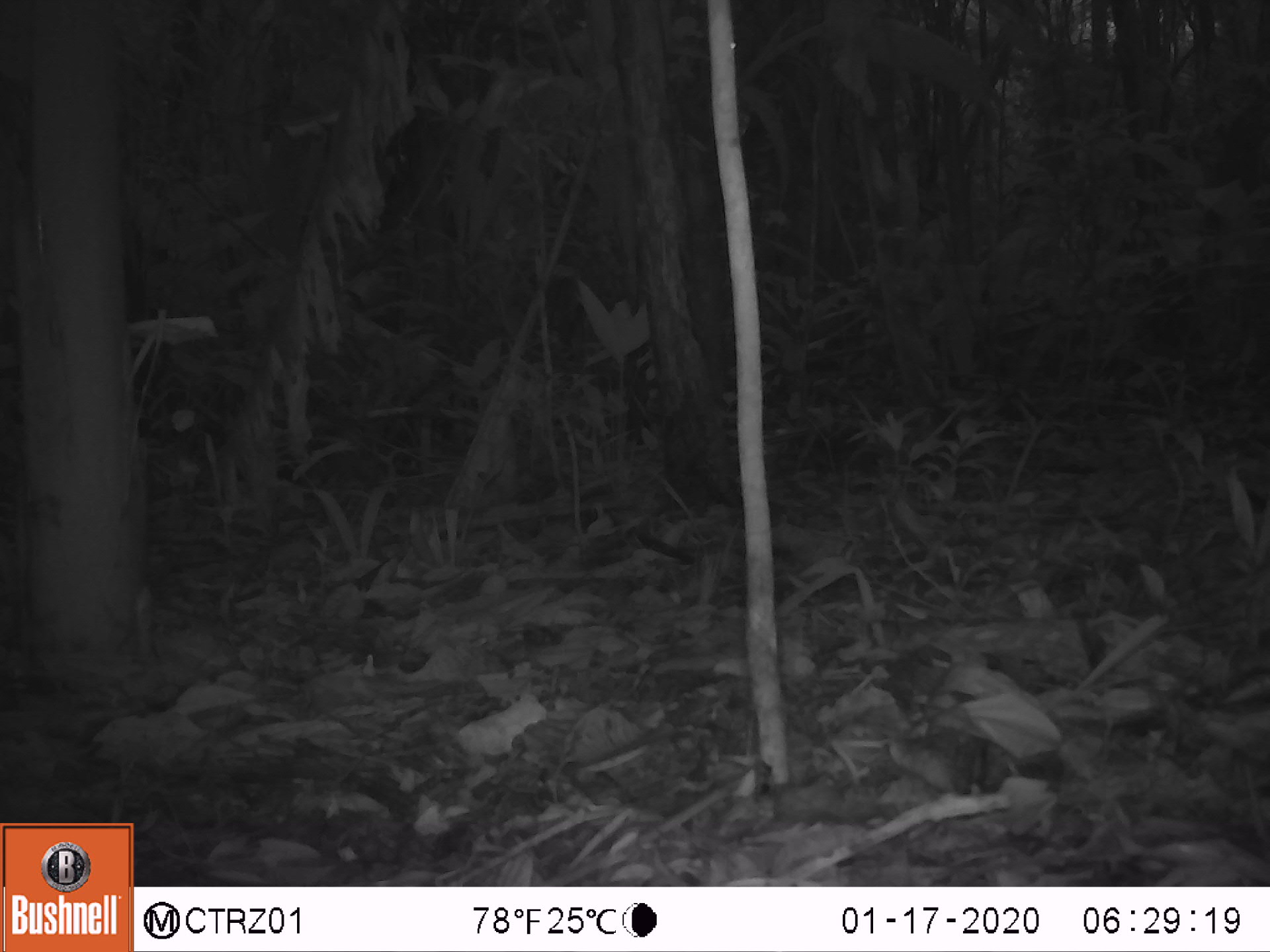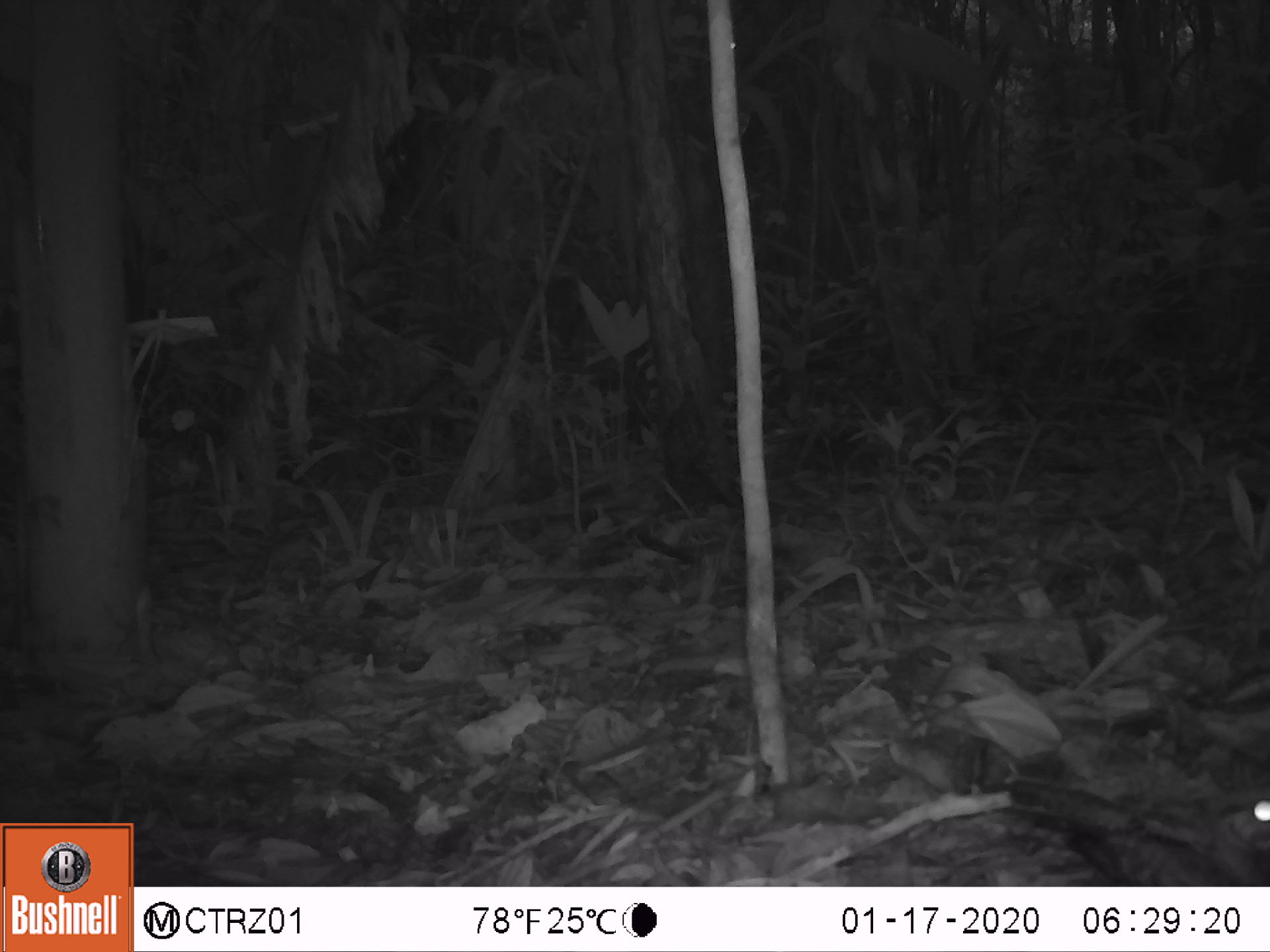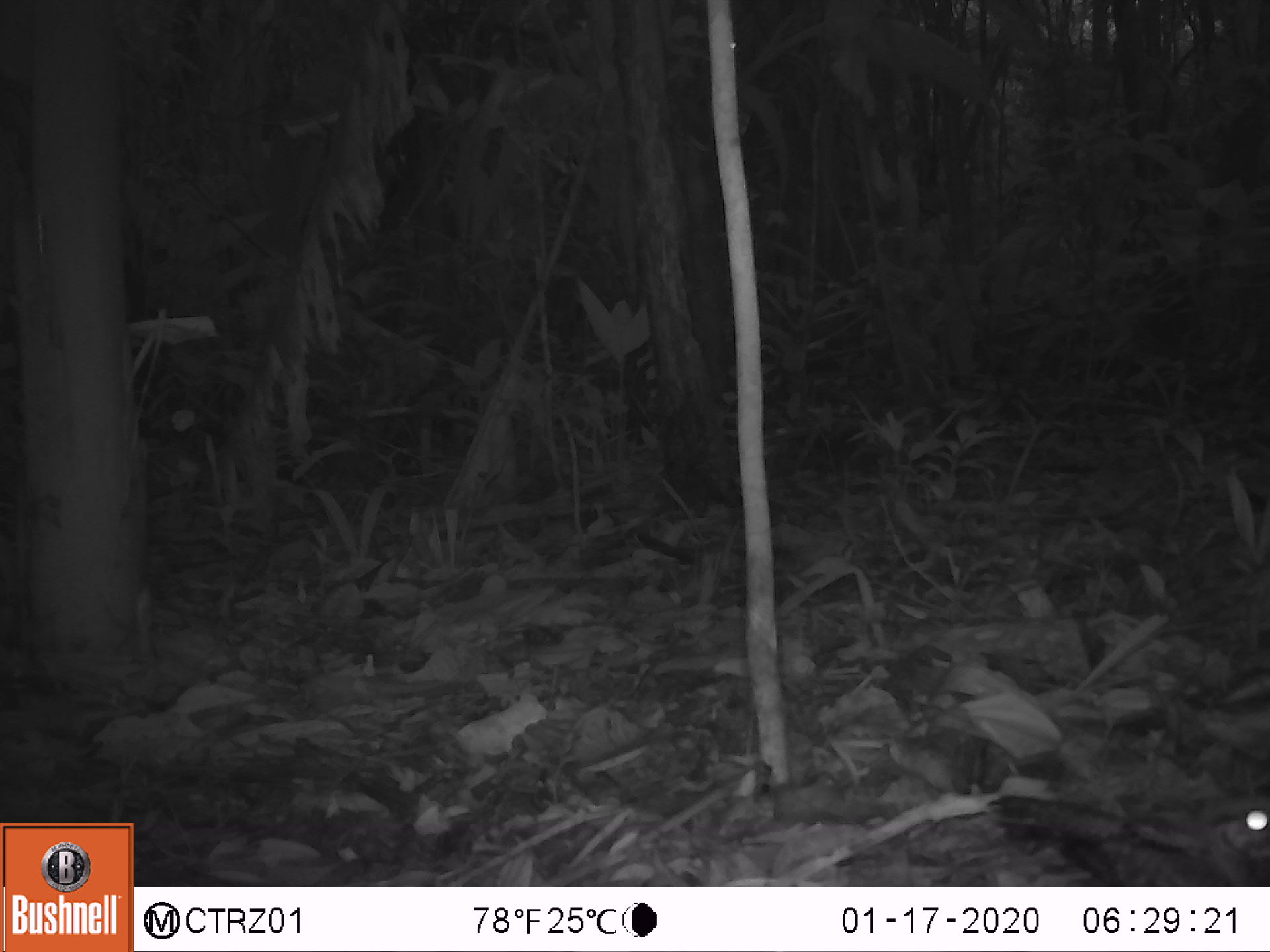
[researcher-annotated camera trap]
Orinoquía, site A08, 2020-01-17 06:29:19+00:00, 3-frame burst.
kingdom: Animalia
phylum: Chordata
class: Aves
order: Caprimulgiformes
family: Caprimulgidae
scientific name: Caprimulgidae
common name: nightjar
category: unknown nightjar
Unknown nightjar (nightjar) (Caprimulgidae).